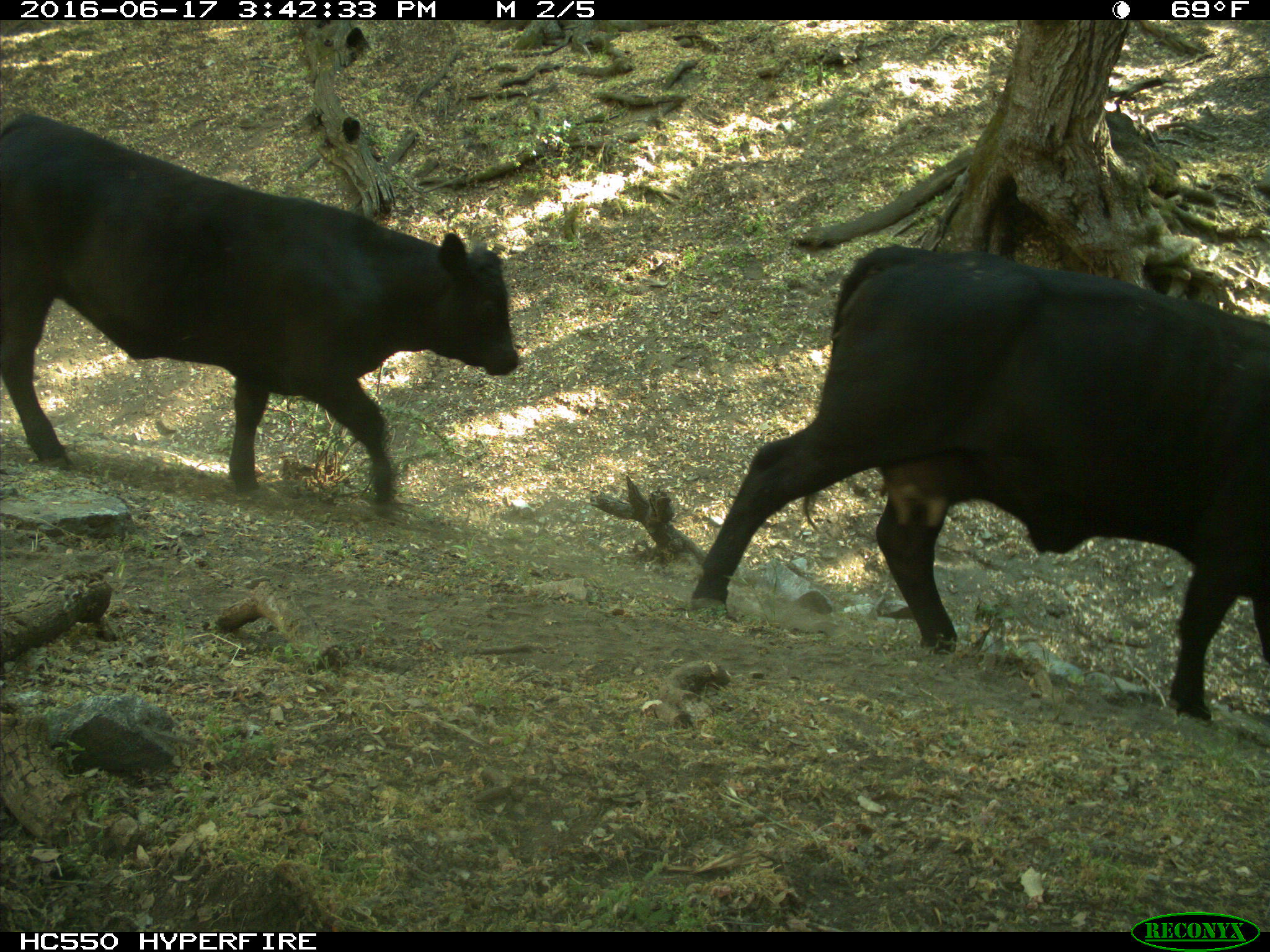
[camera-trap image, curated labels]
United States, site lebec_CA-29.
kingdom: Animalia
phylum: Chordata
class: Mammalia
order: Artiodactyla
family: Bovidae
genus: Bos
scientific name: Bos taurus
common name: domestic cow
Bos taurus (domestic cow).